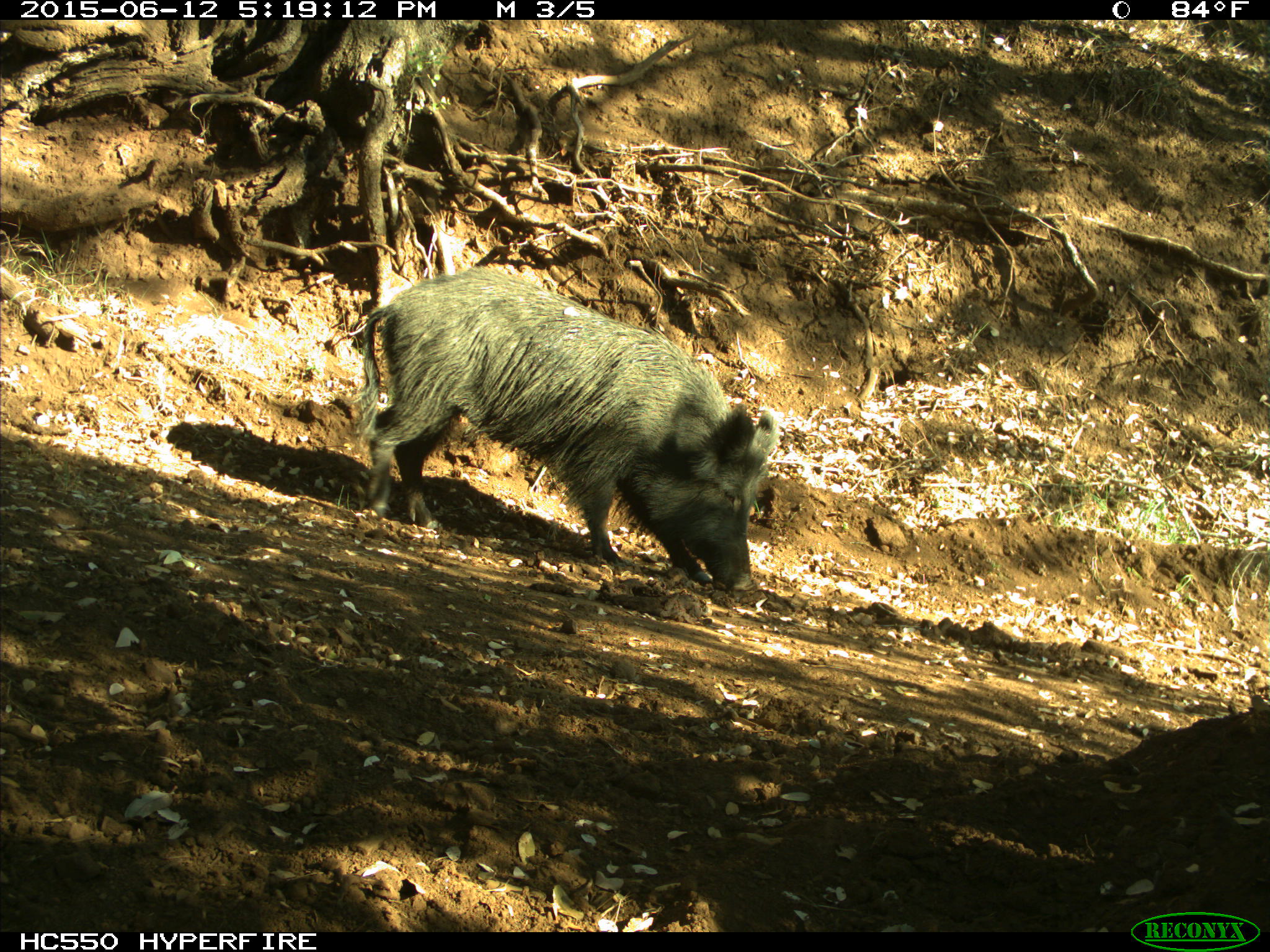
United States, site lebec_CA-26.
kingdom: Animalia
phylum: Chordata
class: Mammalia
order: Artiodactyla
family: Suidae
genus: Sus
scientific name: Sus scrofa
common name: wild boar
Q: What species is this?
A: Sus scrofa (wild boar).